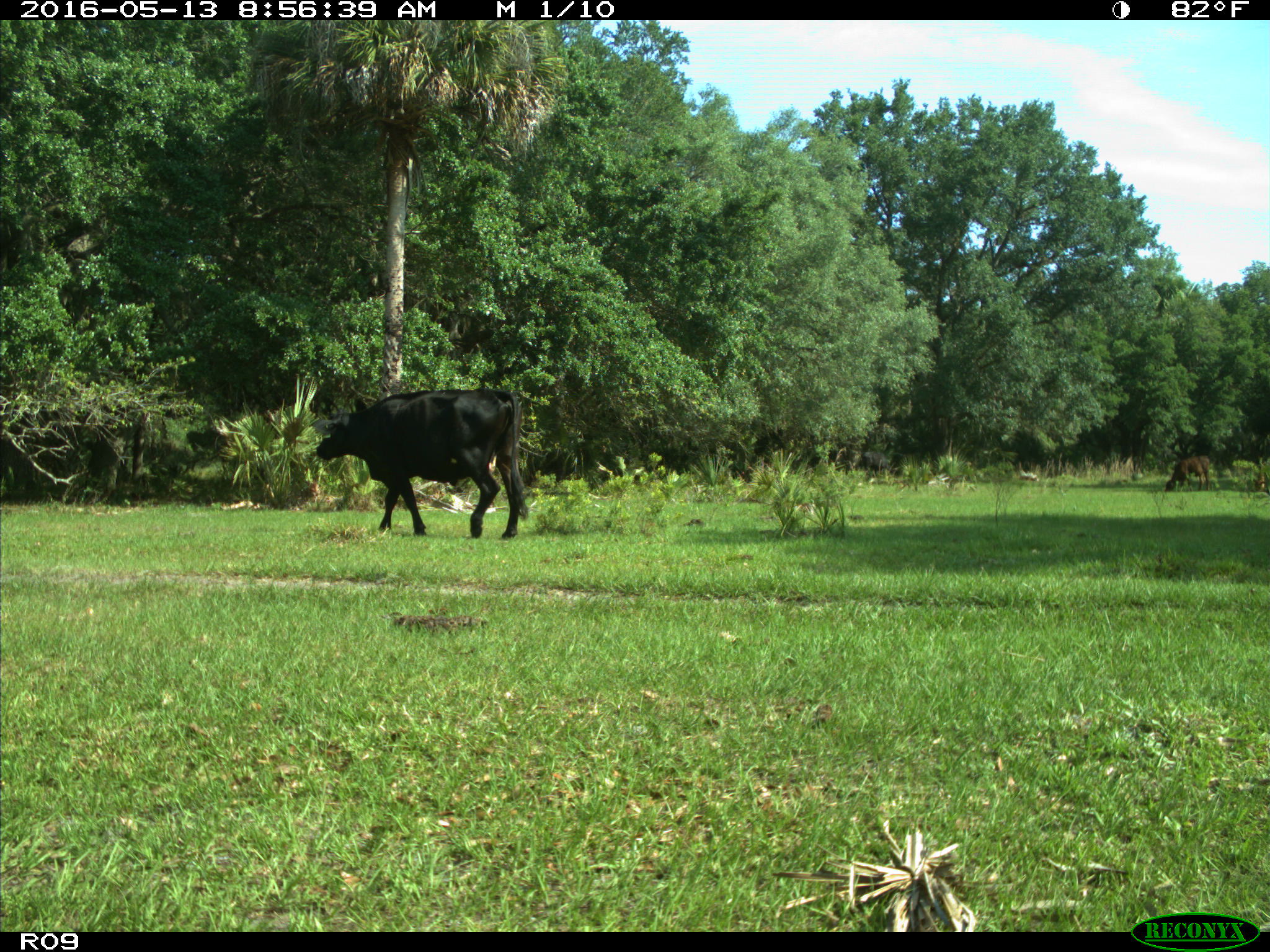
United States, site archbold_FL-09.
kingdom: Animalia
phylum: Chordata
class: Mammalia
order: Artiodactyla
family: Bovidae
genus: Bos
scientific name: Bos taurus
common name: domestic cow